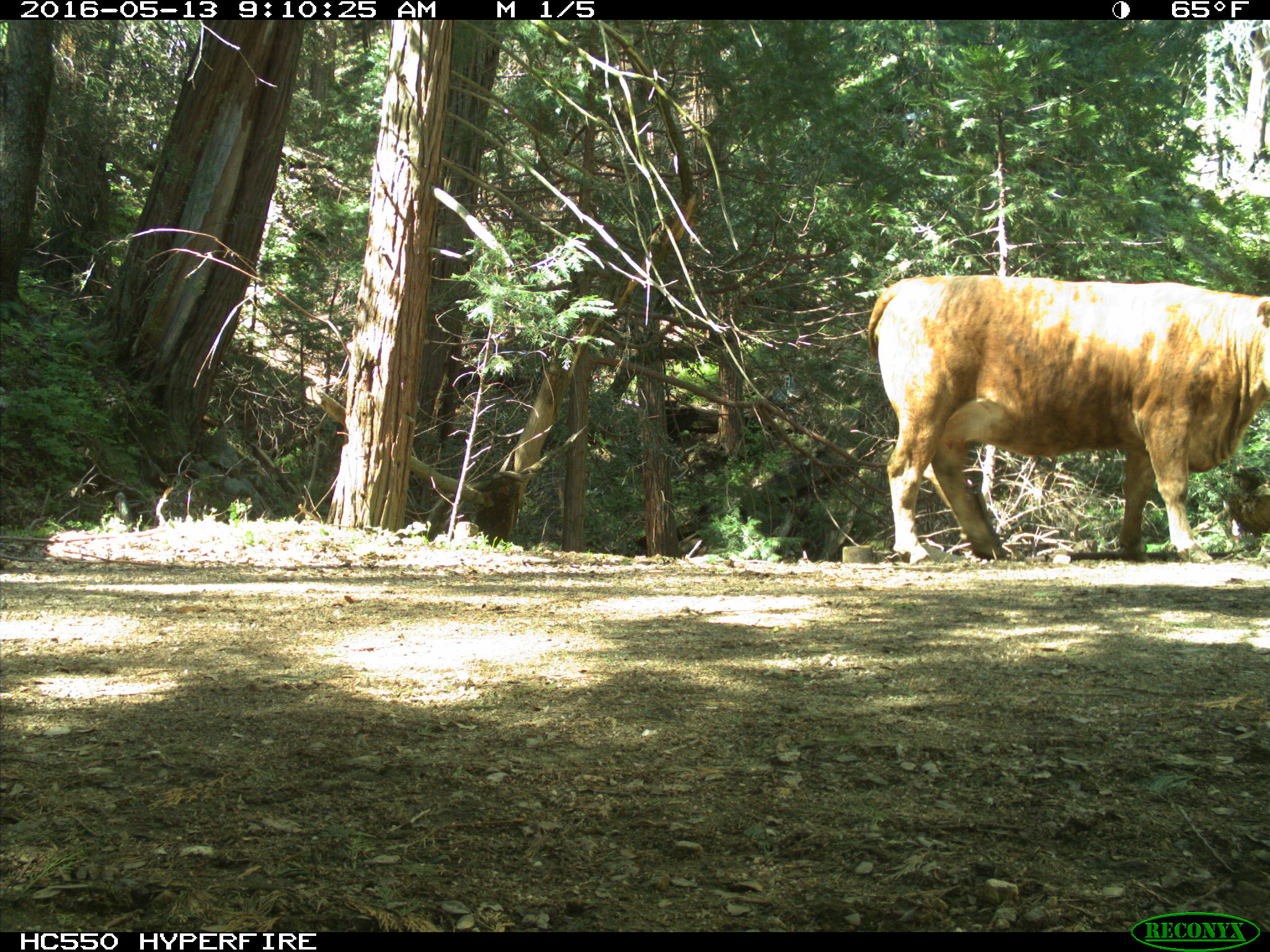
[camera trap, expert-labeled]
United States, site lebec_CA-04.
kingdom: Animalia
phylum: Chordata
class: Mammalia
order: Artiodactyla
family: Bovidae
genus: Bos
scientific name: Bos taurus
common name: domestic cow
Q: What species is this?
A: Bos taurus (domestic cow).